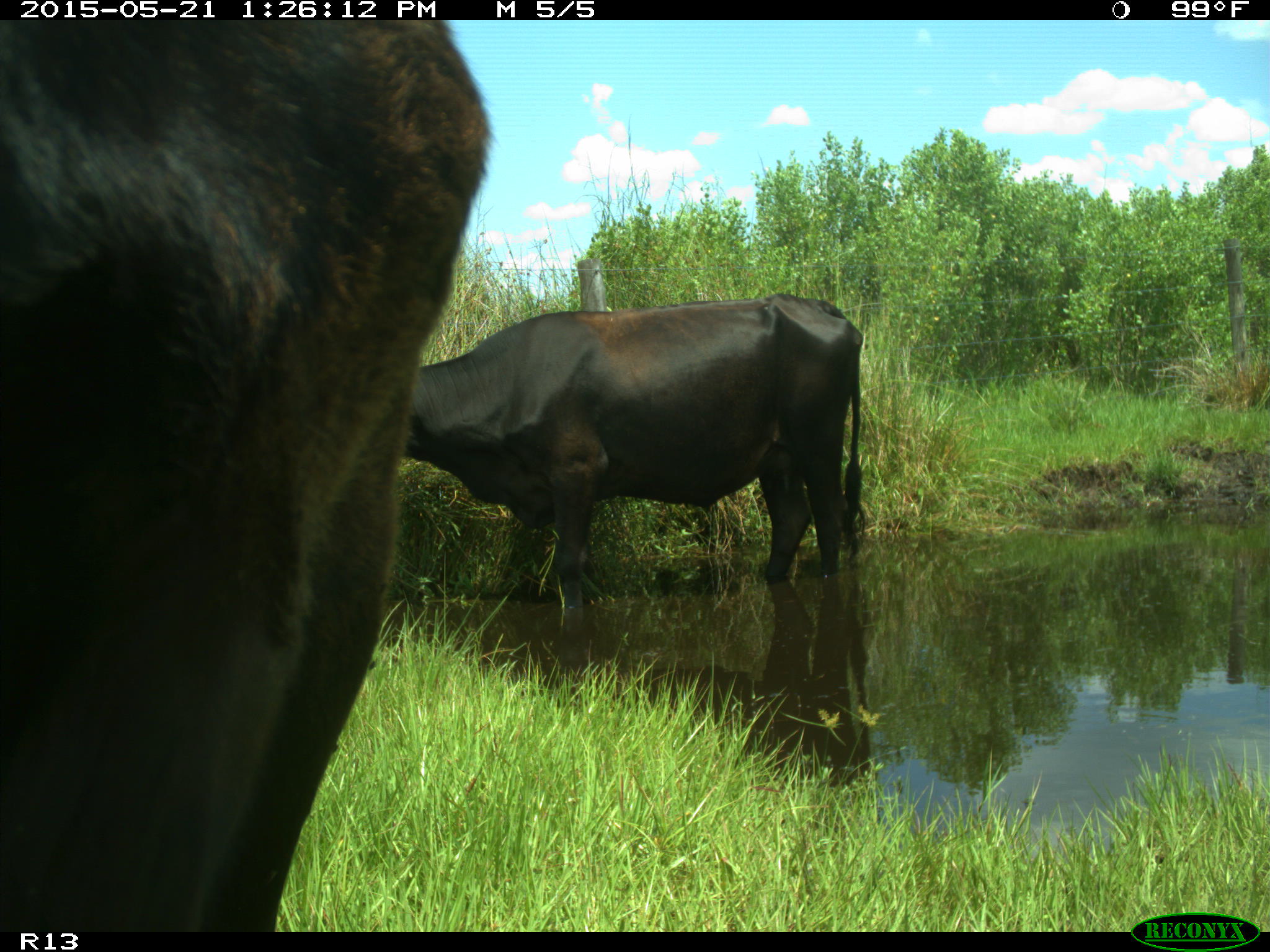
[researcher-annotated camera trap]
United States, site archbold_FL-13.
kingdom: Animalia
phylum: Chordata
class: Mammalia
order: Artiodactyla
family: Bovidae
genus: Bos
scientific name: Bos taurus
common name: domestic cow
Bos taurus (domestic cow).